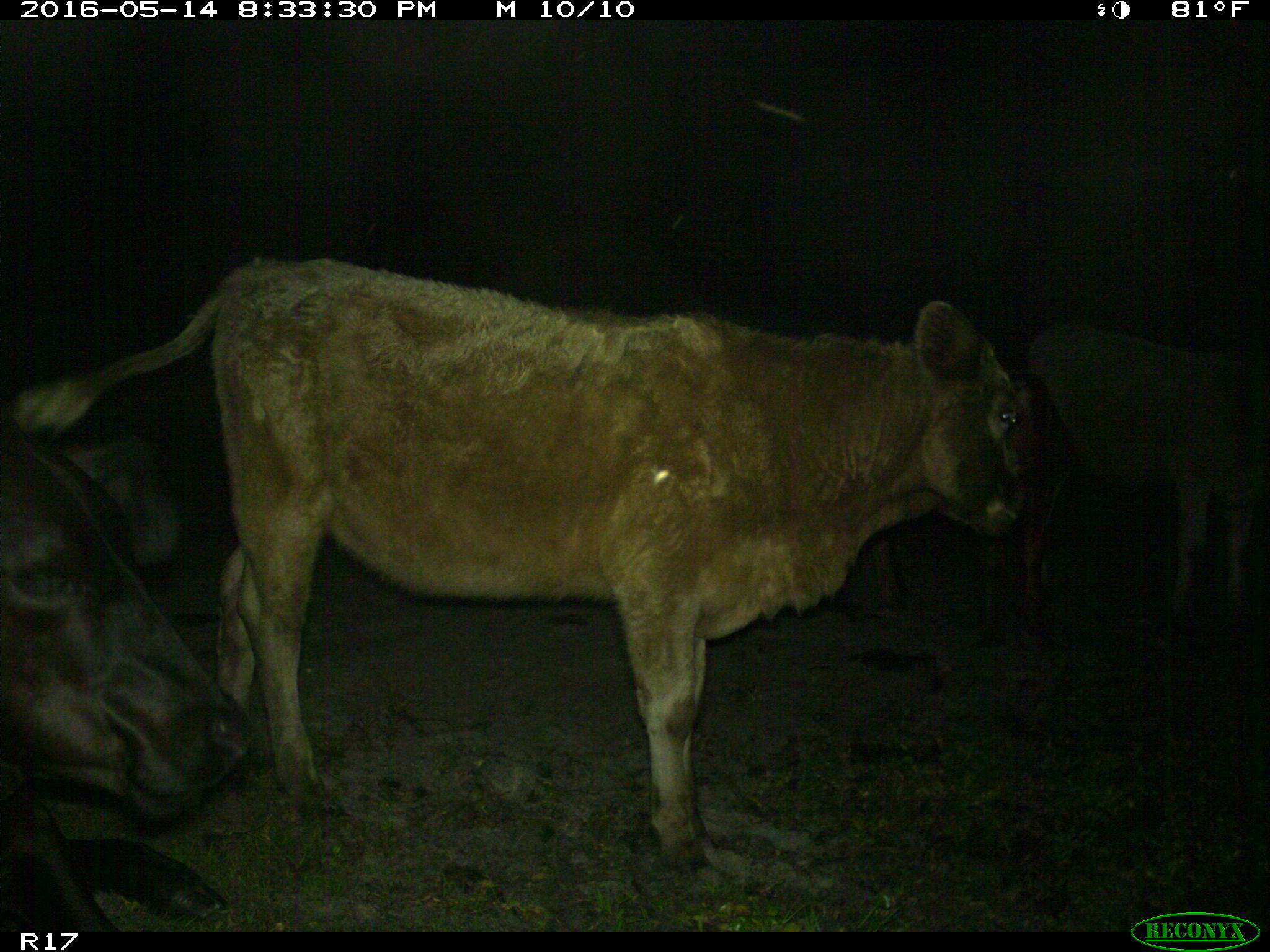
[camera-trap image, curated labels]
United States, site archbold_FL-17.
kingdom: Animalia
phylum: Chordata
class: Mammalia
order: Artiodactyla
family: Bovidae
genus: Bos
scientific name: Bos taurus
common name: domestic cow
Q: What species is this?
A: Bos taurus (domestic cow).